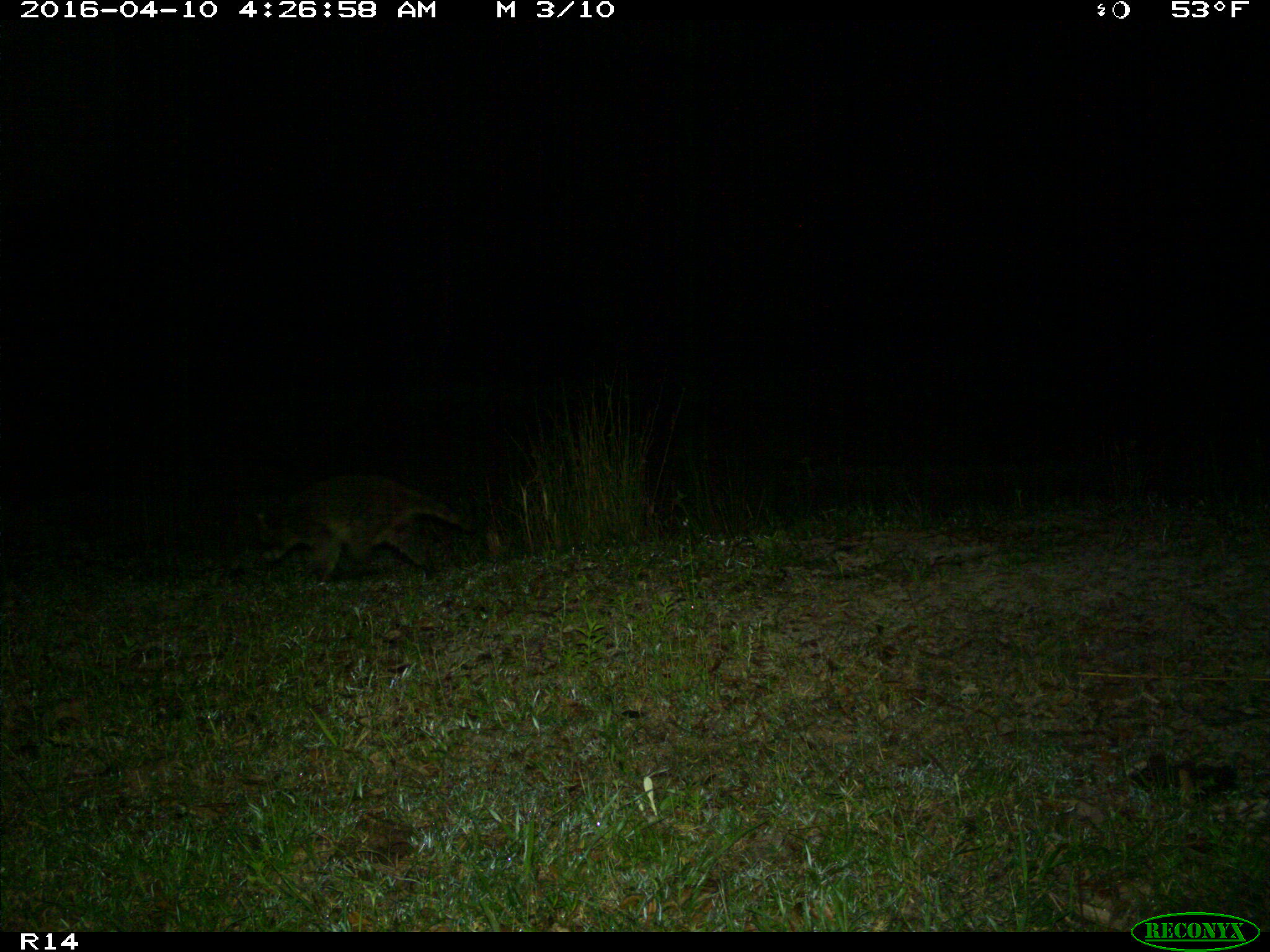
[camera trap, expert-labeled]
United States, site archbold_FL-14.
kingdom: Animalia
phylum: Chordata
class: Mammalia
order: Carnivora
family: Procyonidae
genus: Procyon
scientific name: Procyon lotor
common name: common raccoon